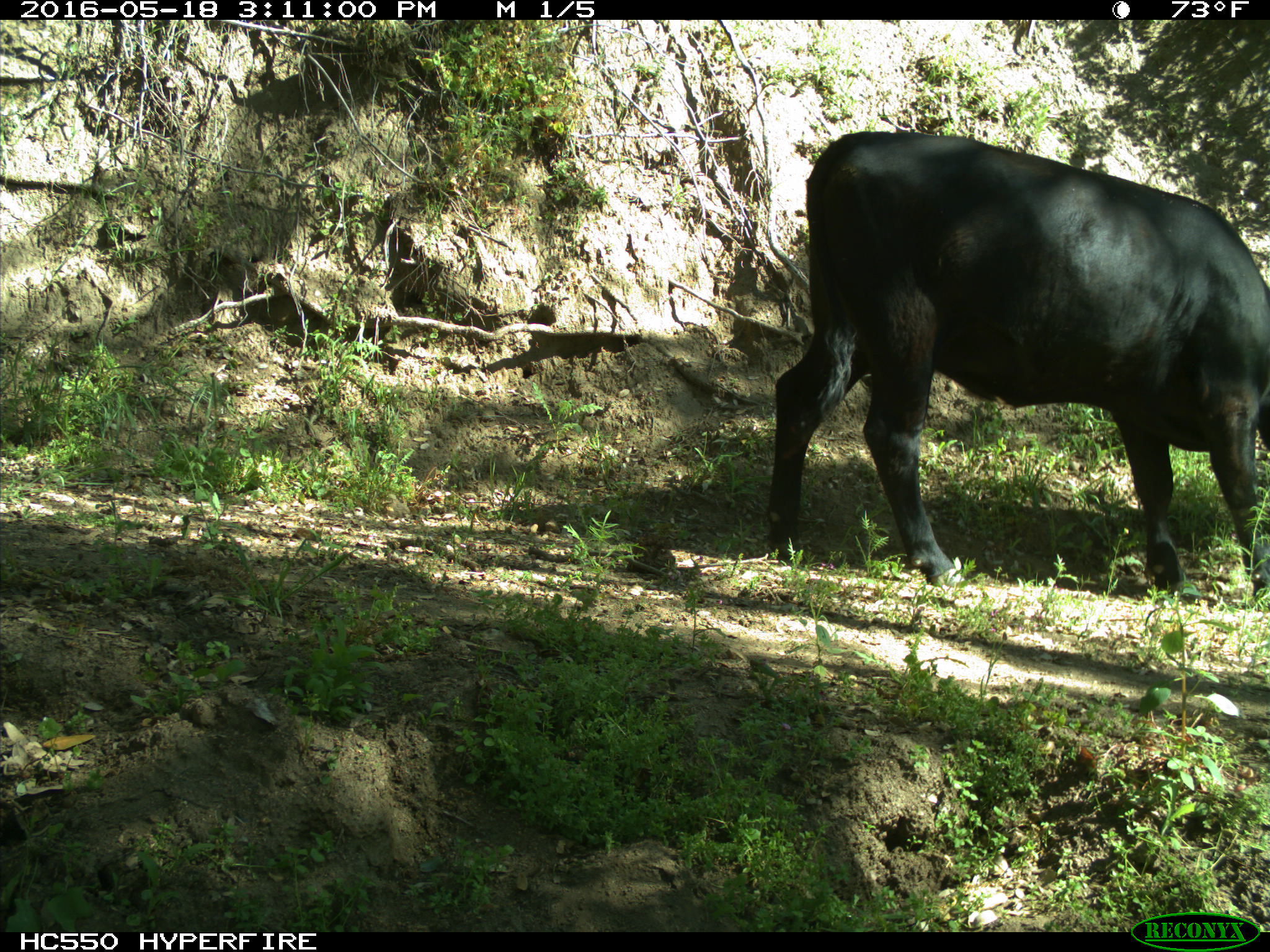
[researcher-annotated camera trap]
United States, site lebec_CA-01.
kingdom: Animalia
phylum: Chordata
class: Mammalia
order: Artiodactyla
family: Bovidae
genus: Bos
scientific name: Bos taurus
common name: domestic cow